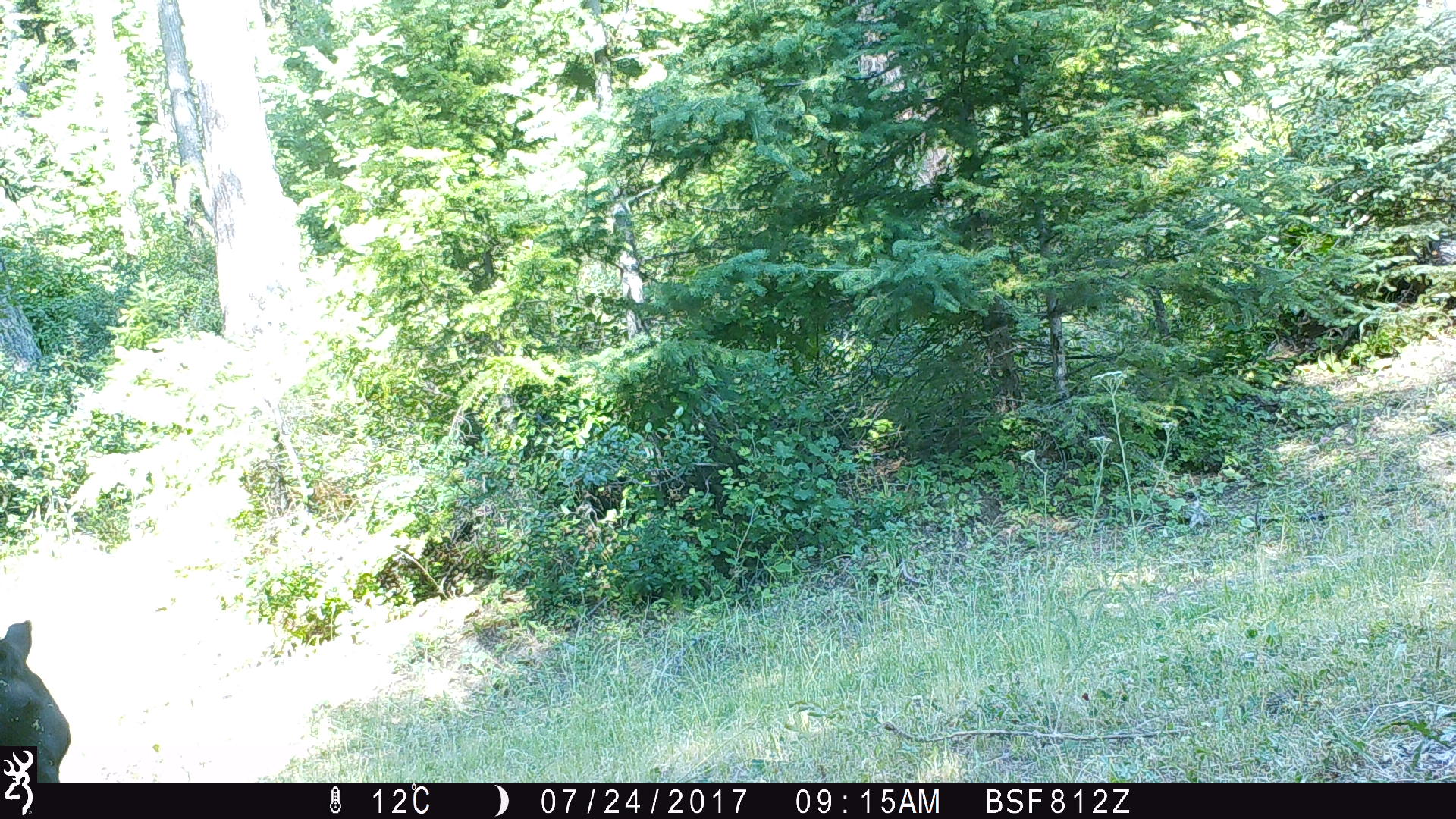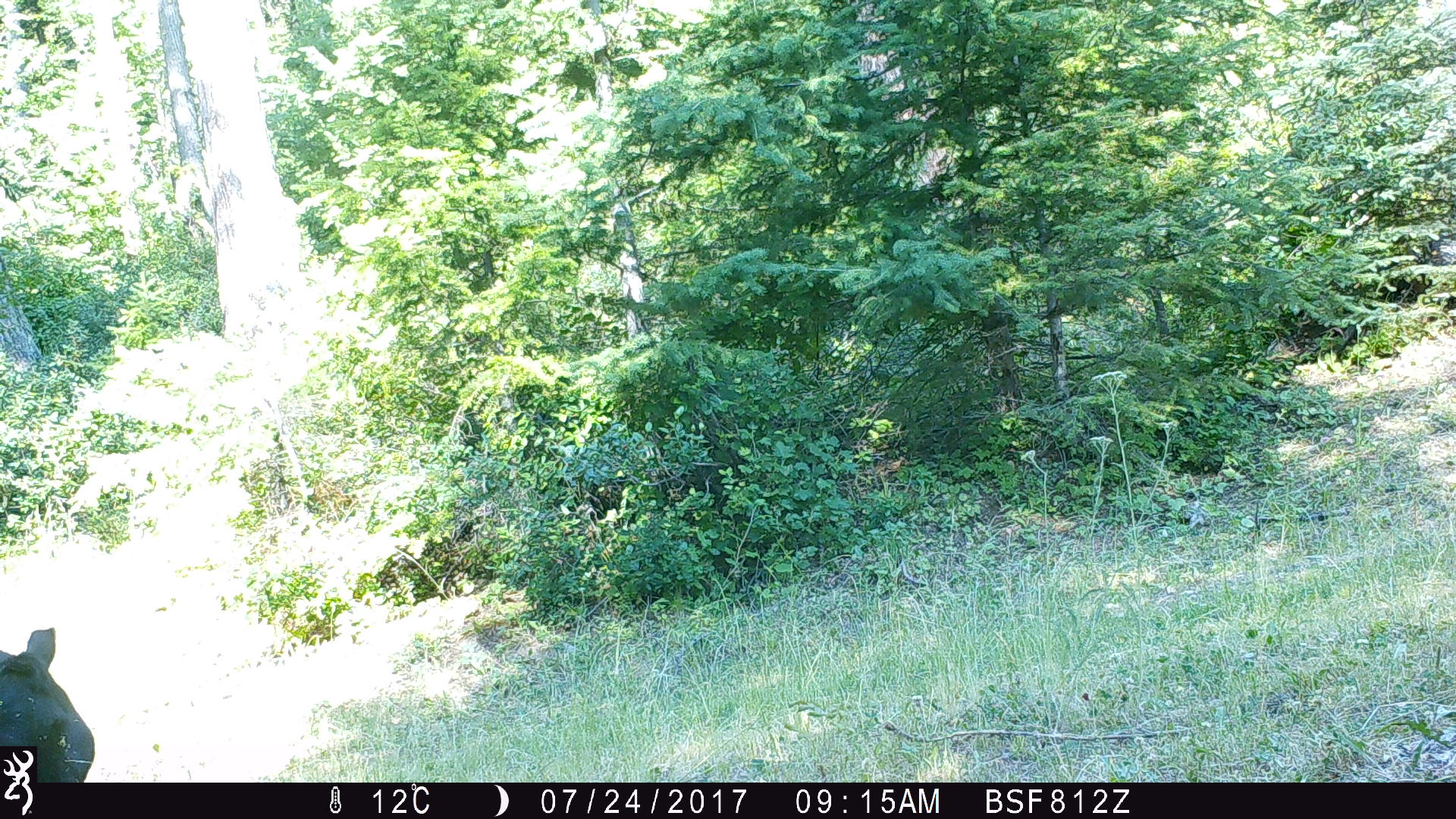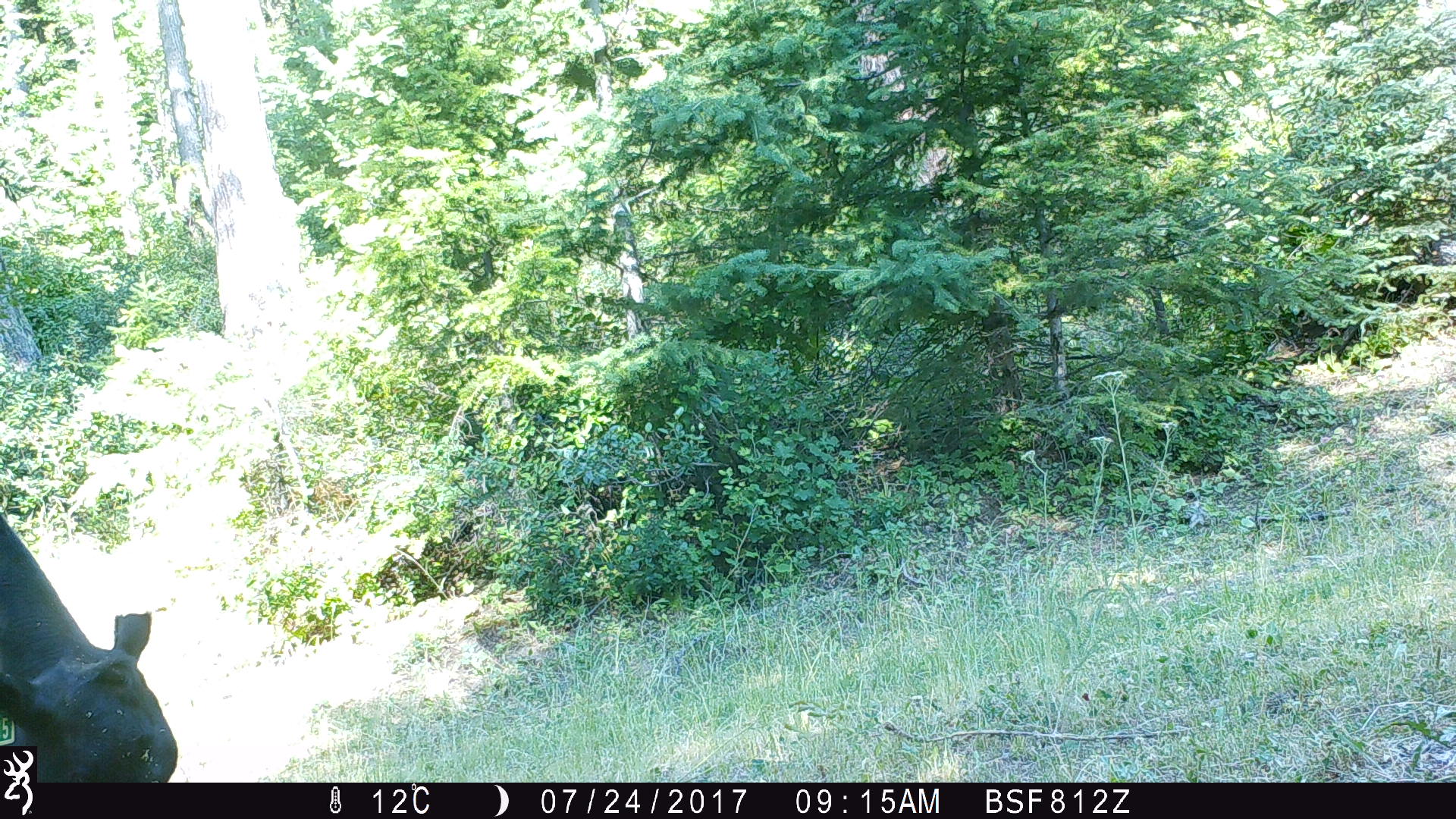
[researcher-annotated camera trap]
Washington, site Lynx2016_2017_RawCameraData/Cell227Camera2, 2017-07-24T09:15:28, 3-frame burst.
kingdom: Animalia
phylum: Chordata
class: Mammalia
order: Artiodactyla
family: Bovidae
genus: Bos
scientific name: Bos taurus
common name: domestic cattle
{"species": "domestic cattle (Bos taurus)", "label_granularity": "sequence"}